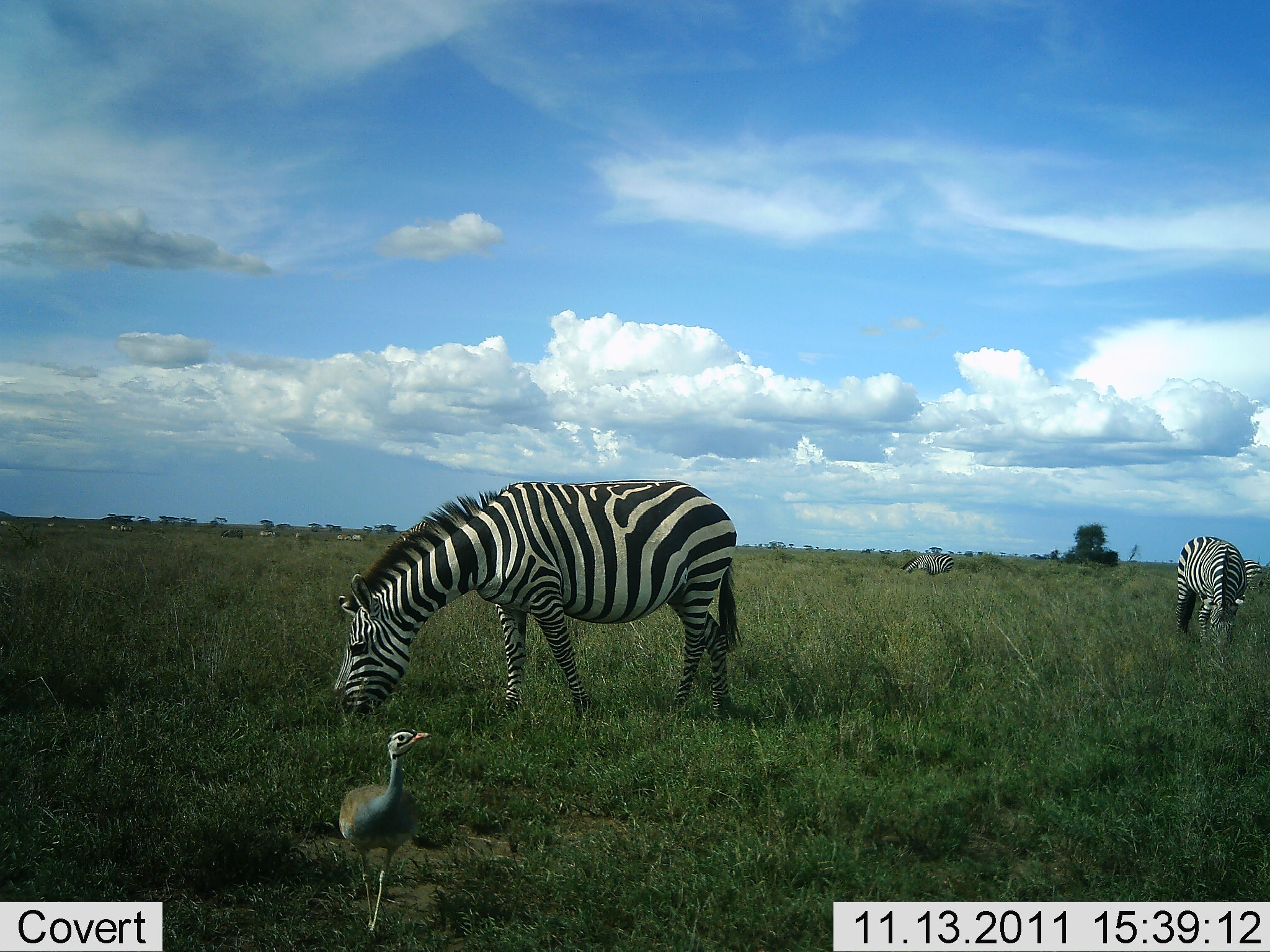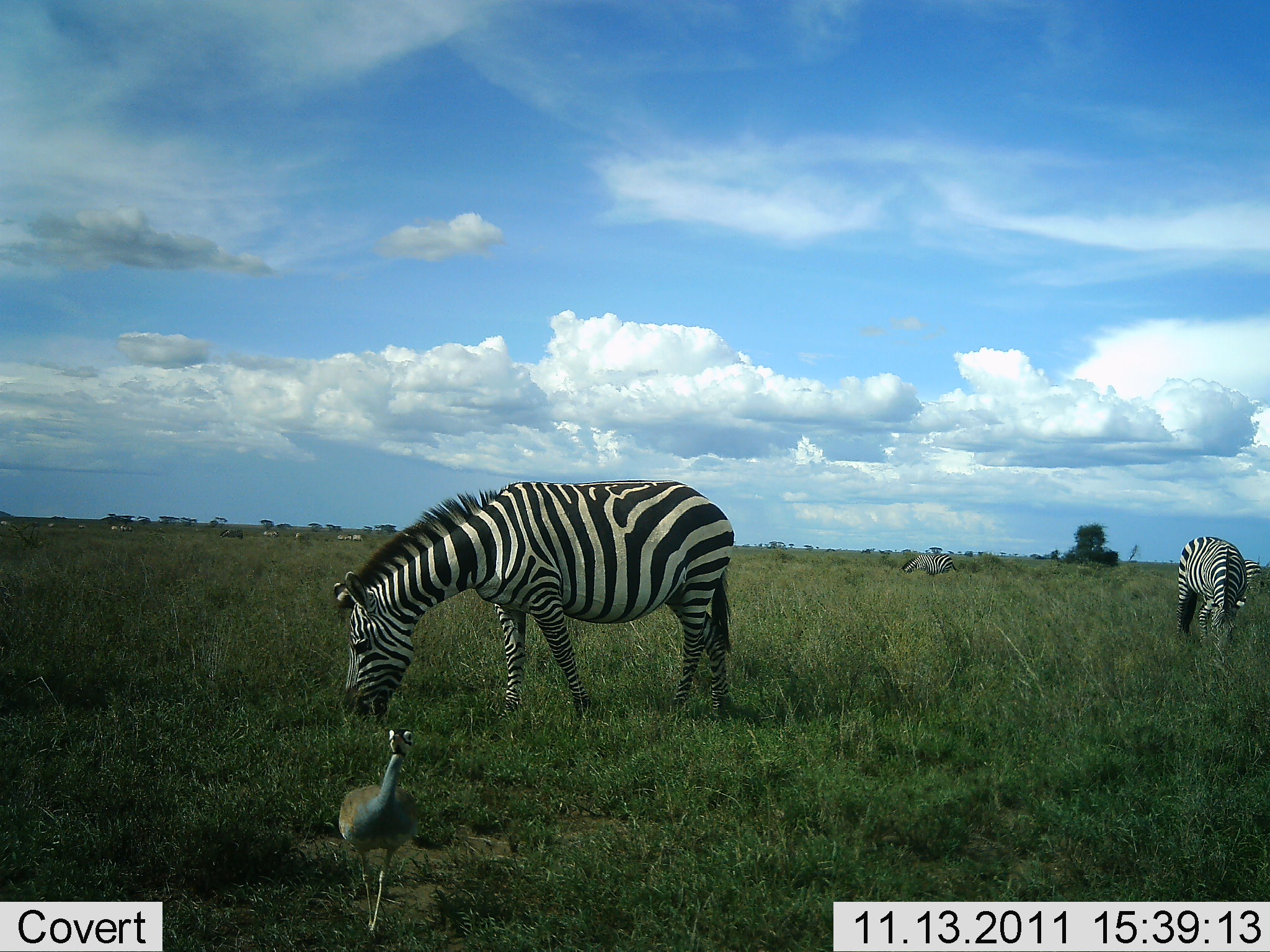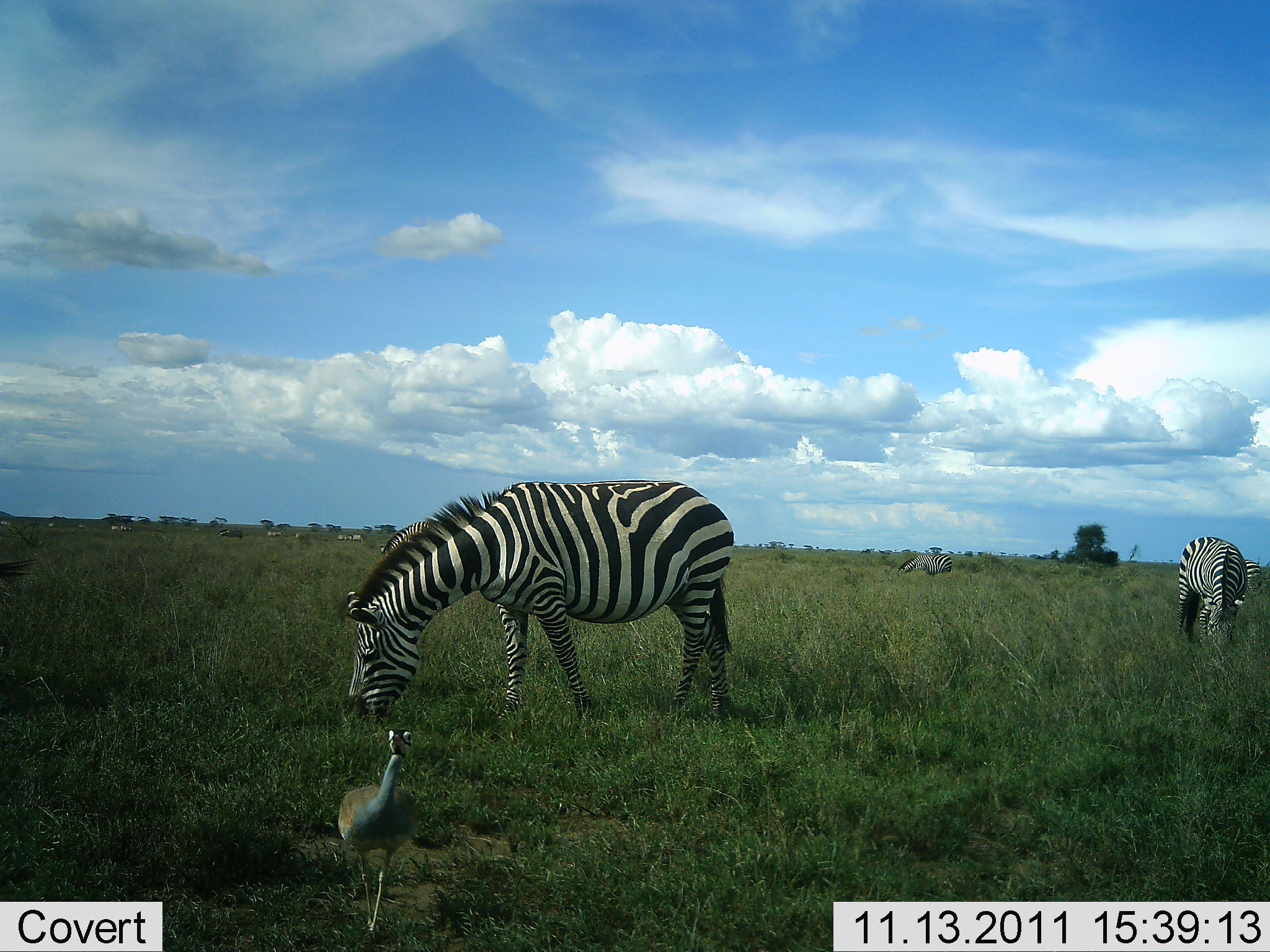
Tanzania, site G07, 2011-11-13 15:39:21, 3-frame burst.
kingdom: Animalia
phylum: Chordata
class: Aves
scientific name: Aves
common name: bird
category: otherbird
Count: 1.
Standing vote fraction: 100%.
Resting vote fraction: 0%.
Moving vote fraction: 7%.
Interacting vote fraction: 0%.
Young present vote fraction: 0%.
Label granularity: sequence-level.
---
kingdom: Animalia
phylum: Chordata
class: Mammalia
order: Perissodactyla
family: Equidae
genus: Equus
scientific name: Equus quagga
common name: plains zebra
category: zebra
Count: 4.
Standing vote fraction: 35%.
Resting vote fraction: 0%.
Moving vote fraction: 13%.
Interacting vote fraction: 0%.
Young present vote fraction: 0%.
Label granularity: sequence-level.